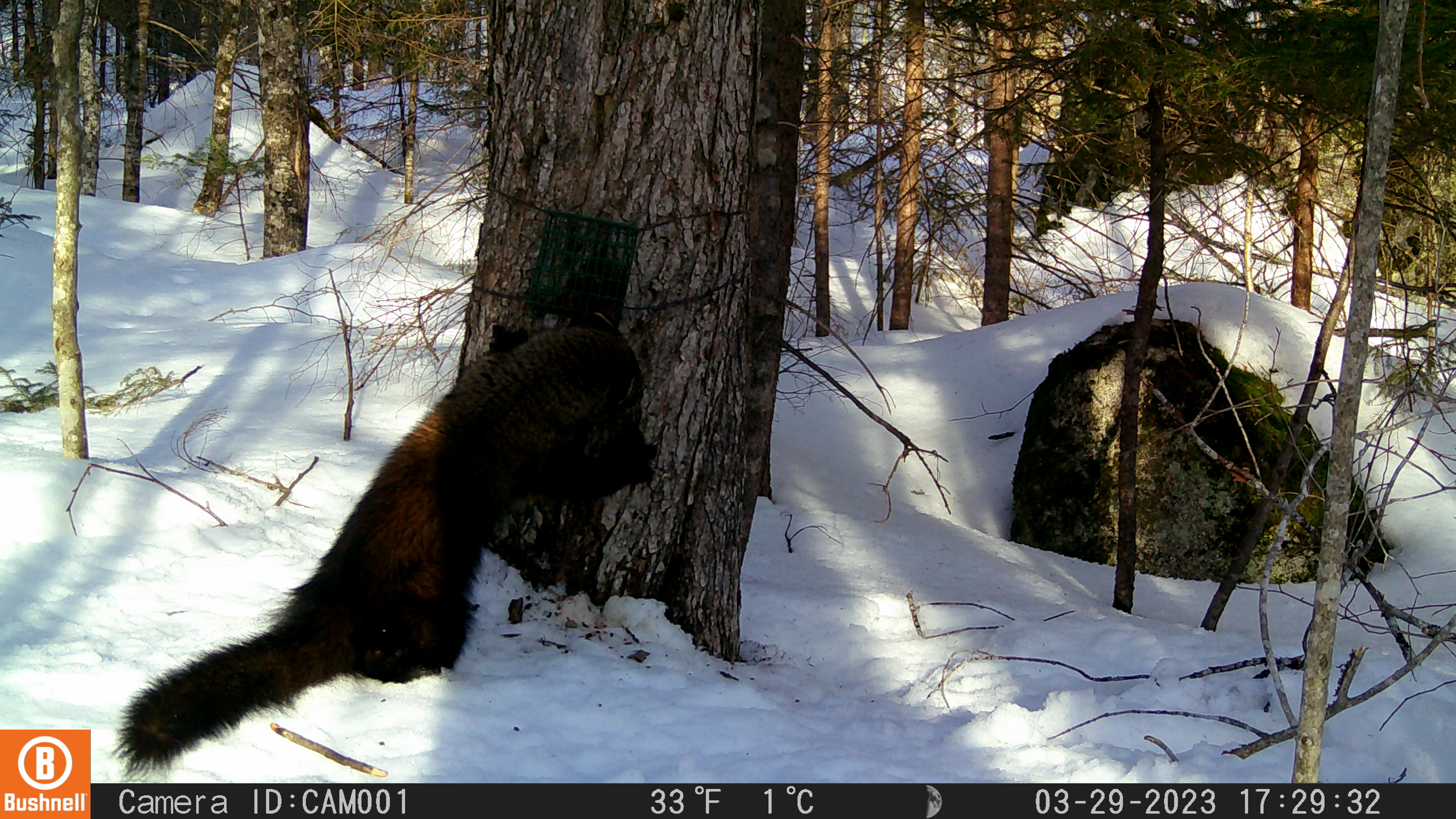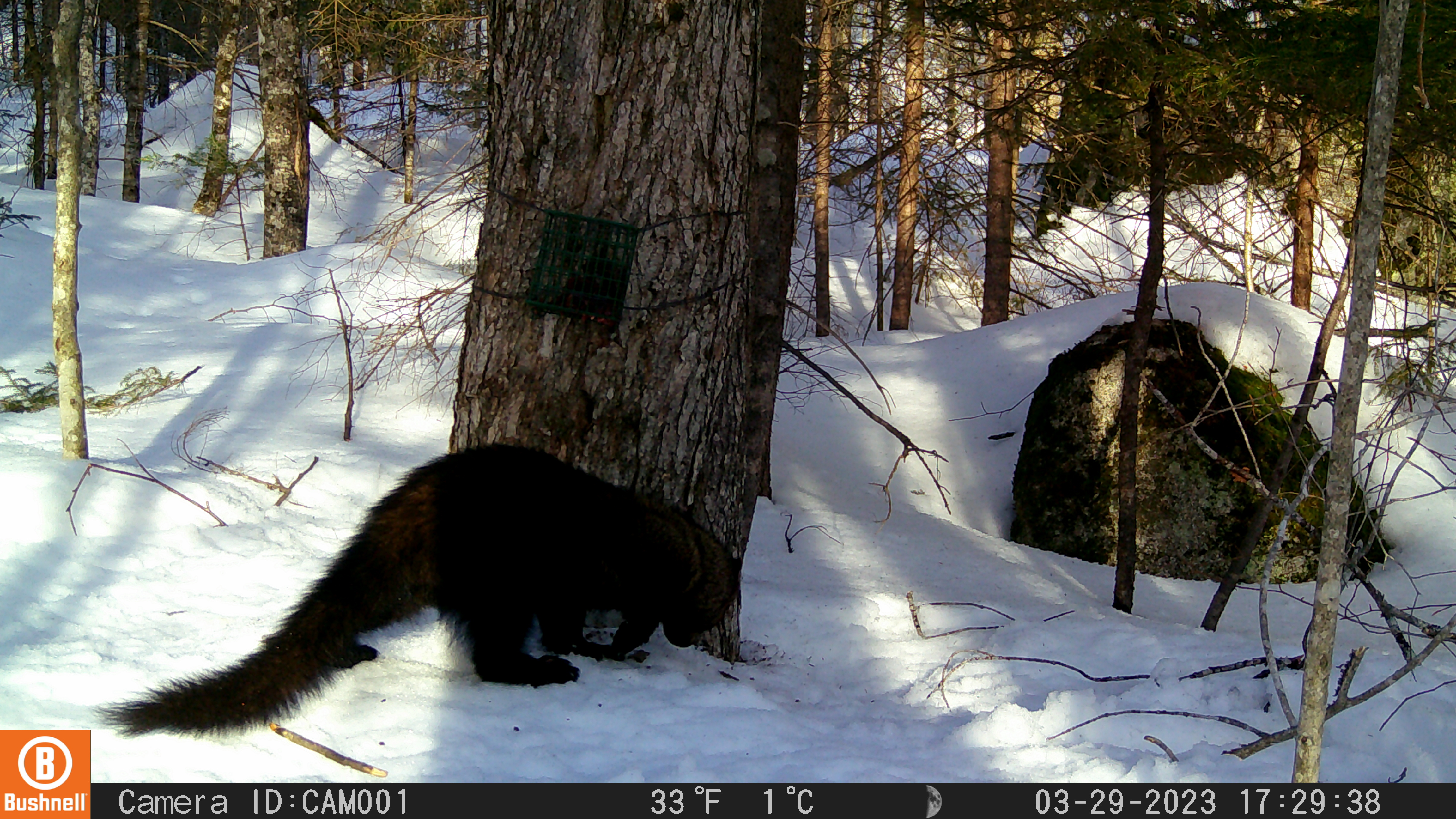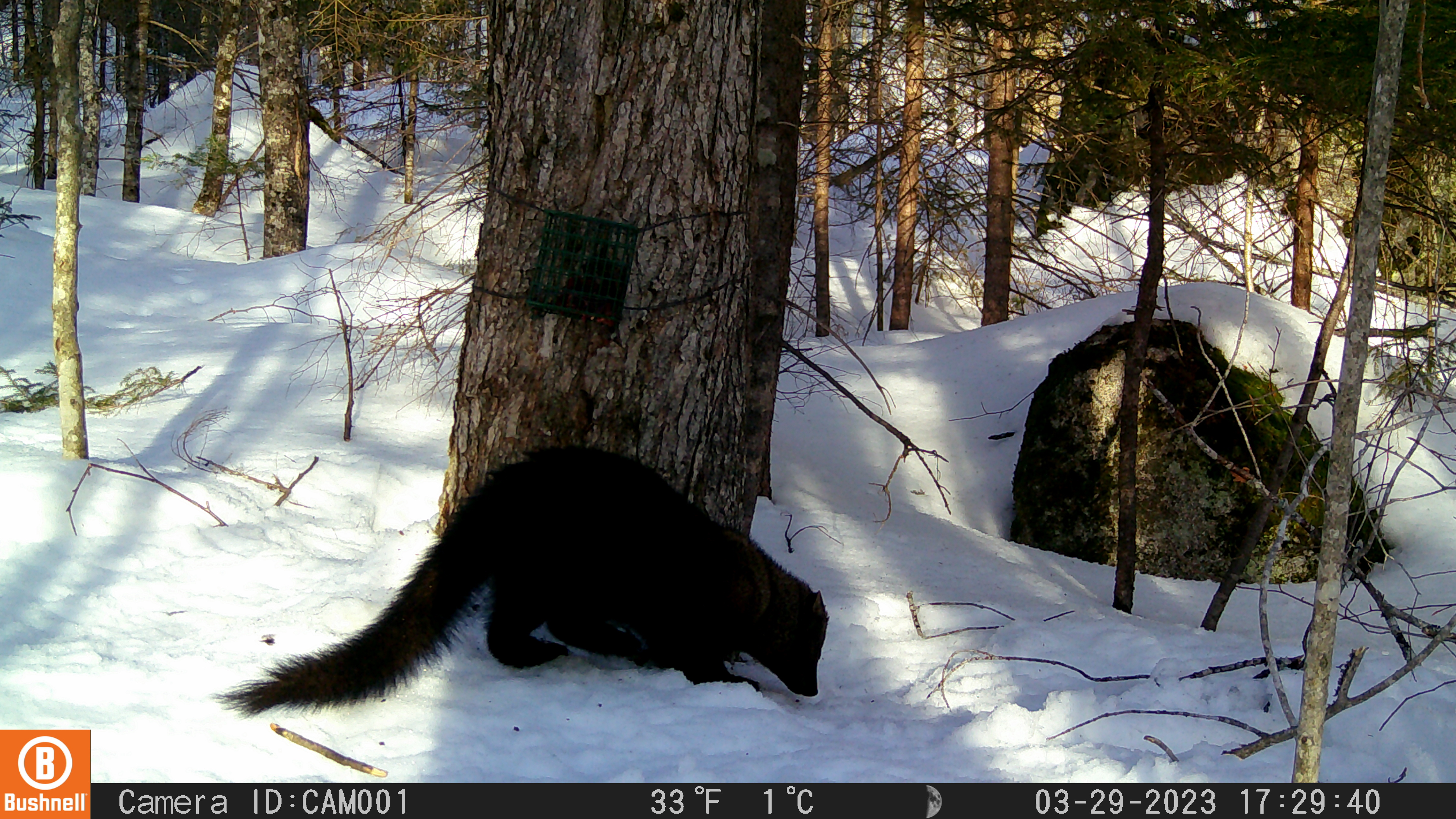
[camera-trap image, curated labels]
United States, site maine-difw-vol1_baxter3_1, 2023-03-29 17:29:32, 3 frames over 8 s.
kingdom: Animalia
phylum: Chordata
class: Mammalia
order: Carnivora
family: Mustelidae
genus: Pekania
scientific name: Pekania pennanti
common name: fisher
Fisher (Pekania pennanti).